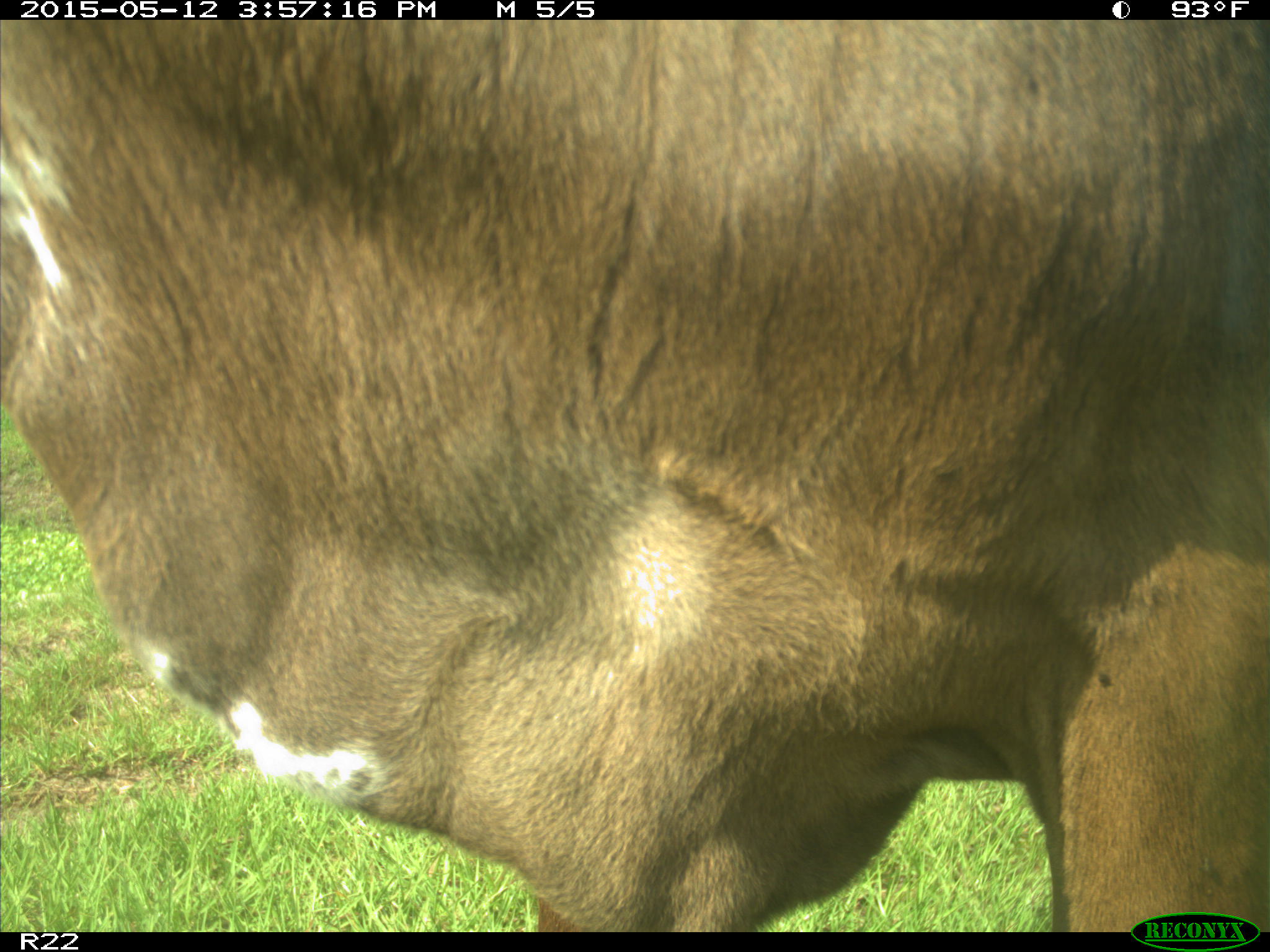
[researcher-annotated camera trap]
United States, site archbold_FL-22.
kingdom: Animalia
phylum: Chordata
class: Mammalia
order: Artiodactyla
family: Bovidae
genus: Bos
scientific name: Bos taurus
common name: domestic cow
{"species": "Bos taurus (domestic cow)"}